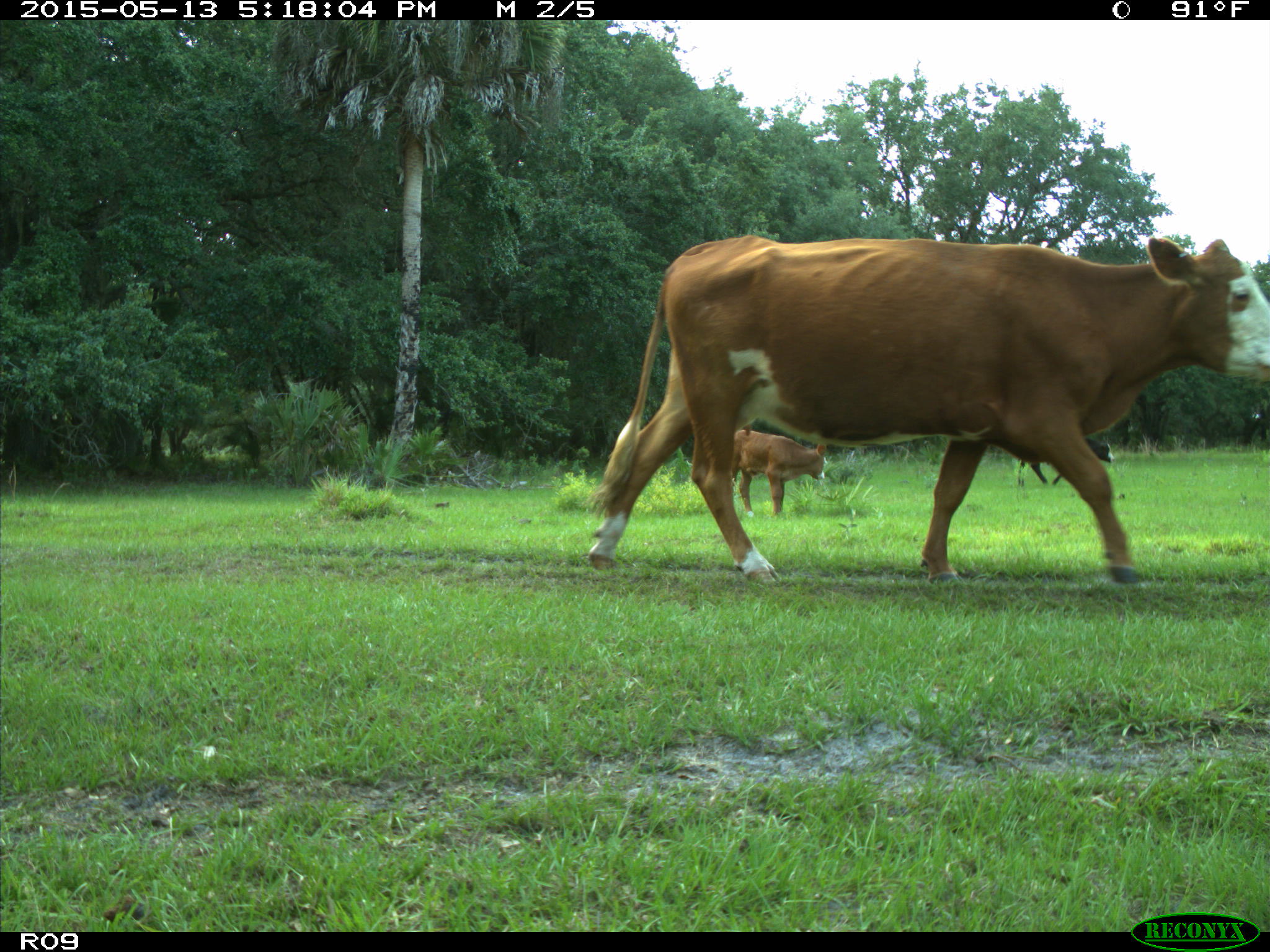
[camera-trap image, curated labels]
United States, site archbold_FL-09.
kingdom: Animalia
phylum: Chordata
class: Mammalia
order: Artiodactyla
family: Bovidae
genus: Bos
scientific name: Bos taurus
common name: domestic cow